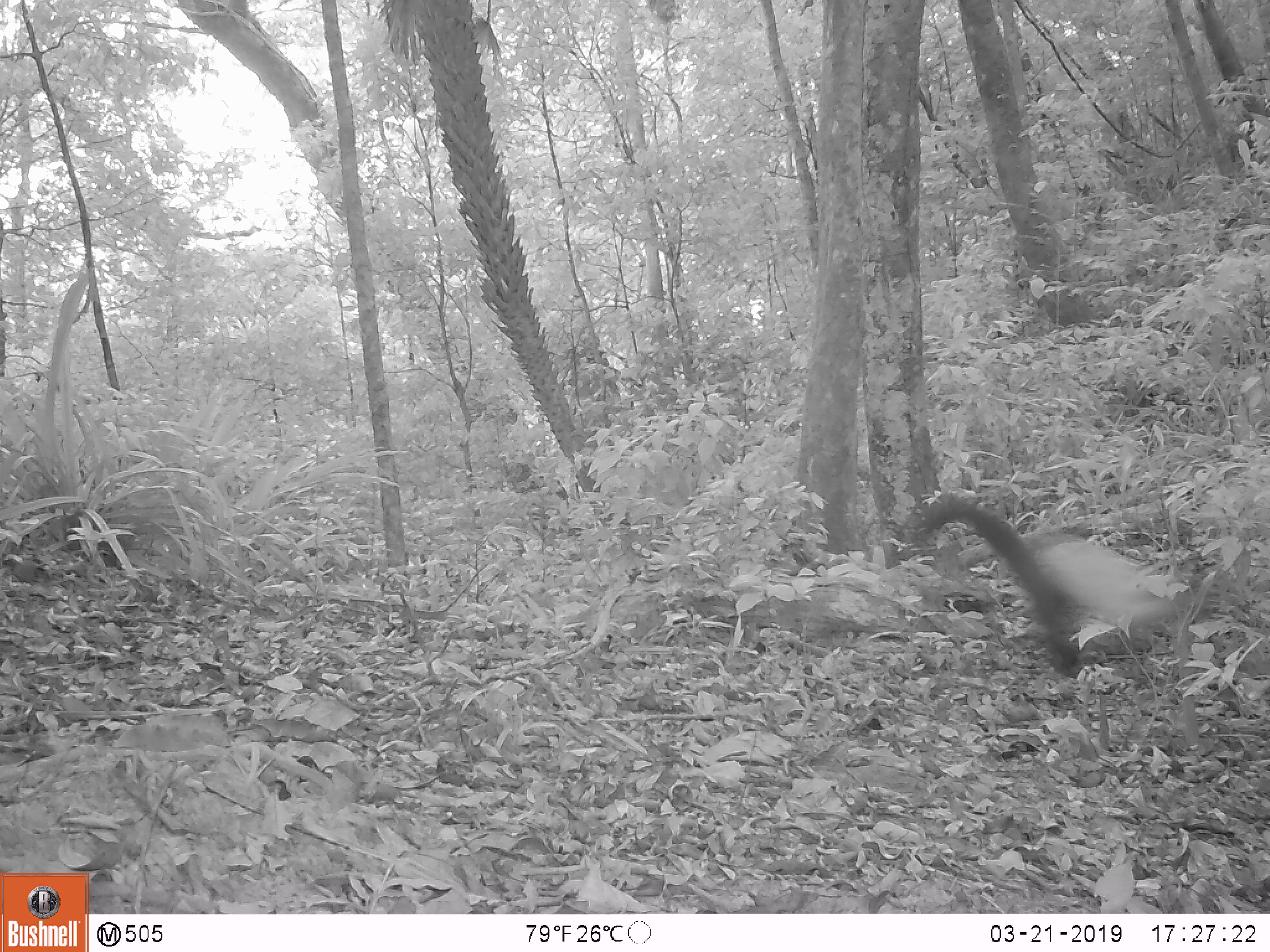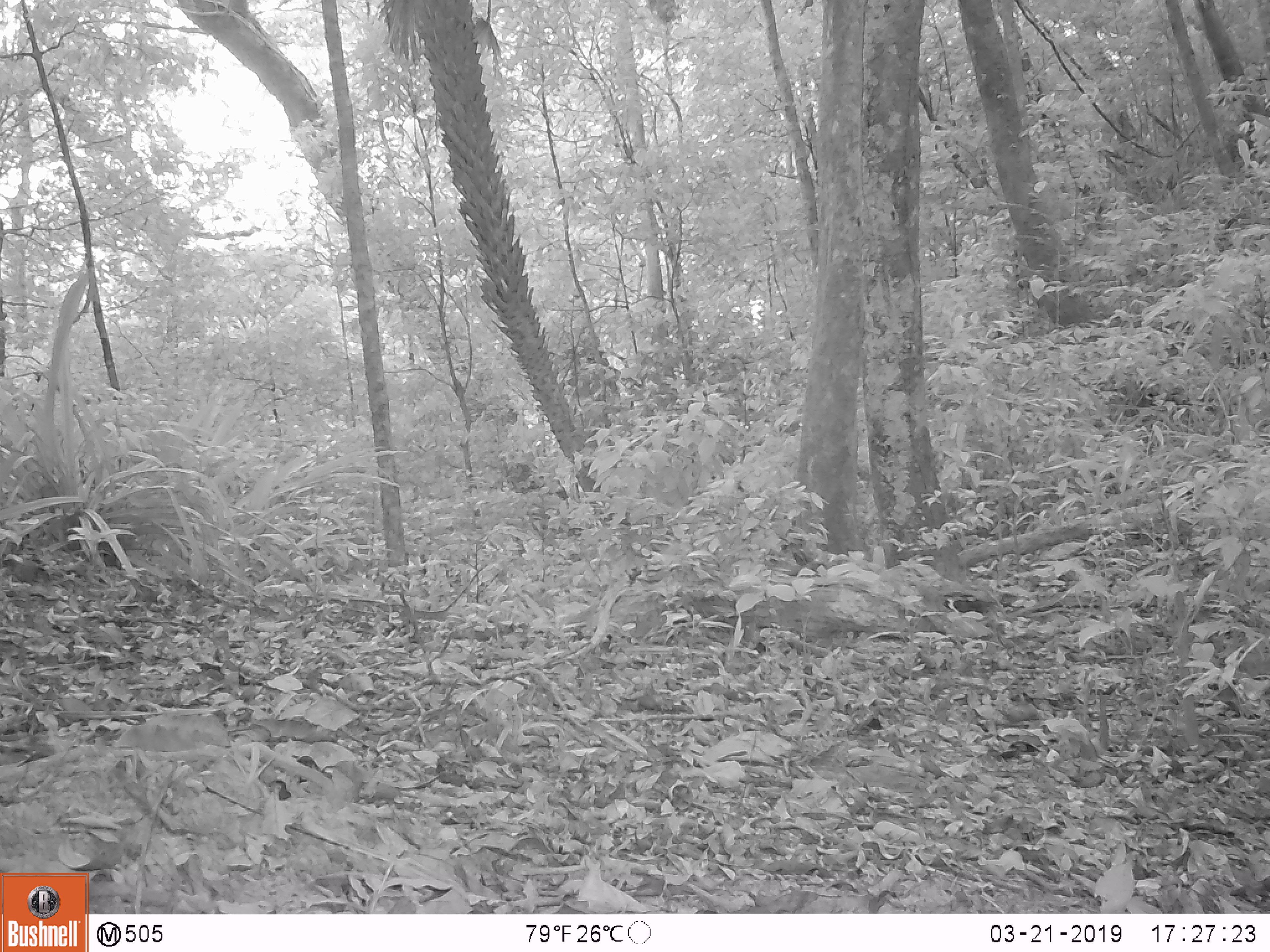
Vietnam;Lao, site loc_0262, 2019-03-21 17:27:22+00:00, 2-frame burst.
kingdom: Animalia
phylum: Chordata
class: Mammalia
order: Carnivora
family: Mustelidae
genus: Martes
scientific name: Martes flavigula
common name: yellow-throated marten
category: yellow throated marten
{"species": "yellow throated marten (yellow-throated marten) (Martes flavigula)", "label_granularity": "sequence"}